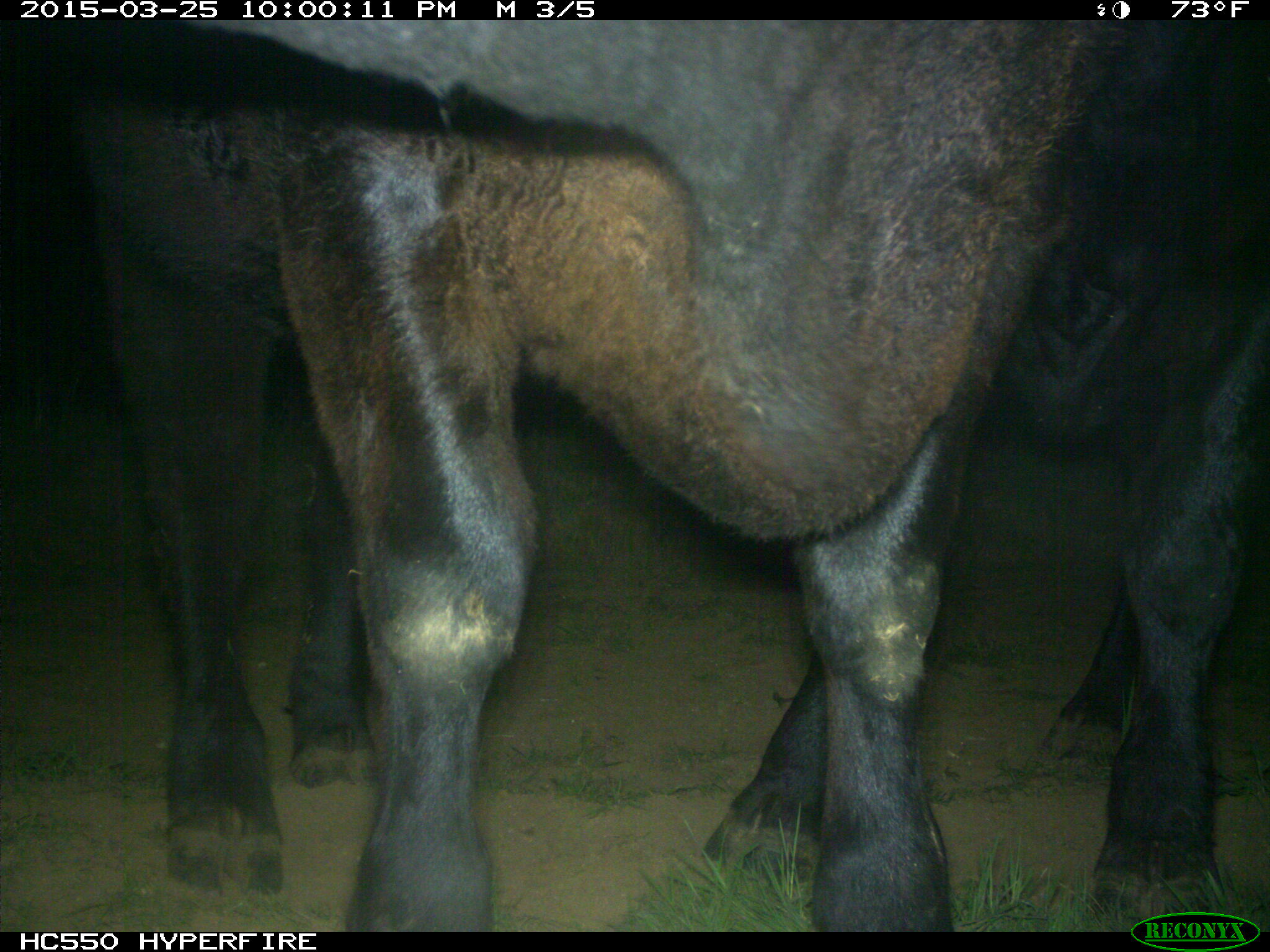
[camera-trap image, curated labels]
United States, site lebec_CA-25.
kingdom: Animalia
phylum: Chordata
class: Mammalia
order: Artiodactyla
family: Bovidae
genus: Bos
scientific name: Bos taurus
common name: domestic cow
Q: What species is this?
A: Bos taurus (domestic cow).